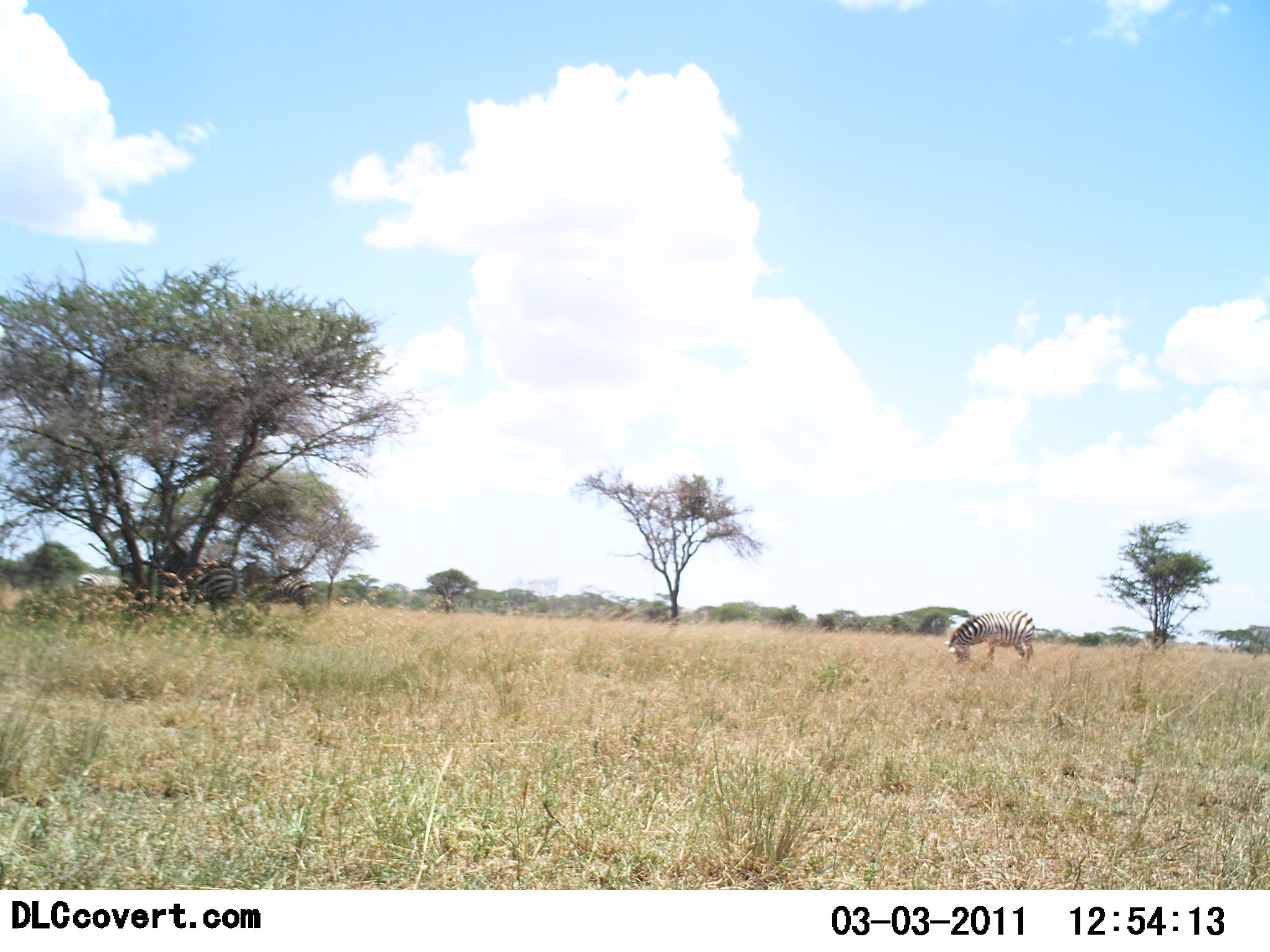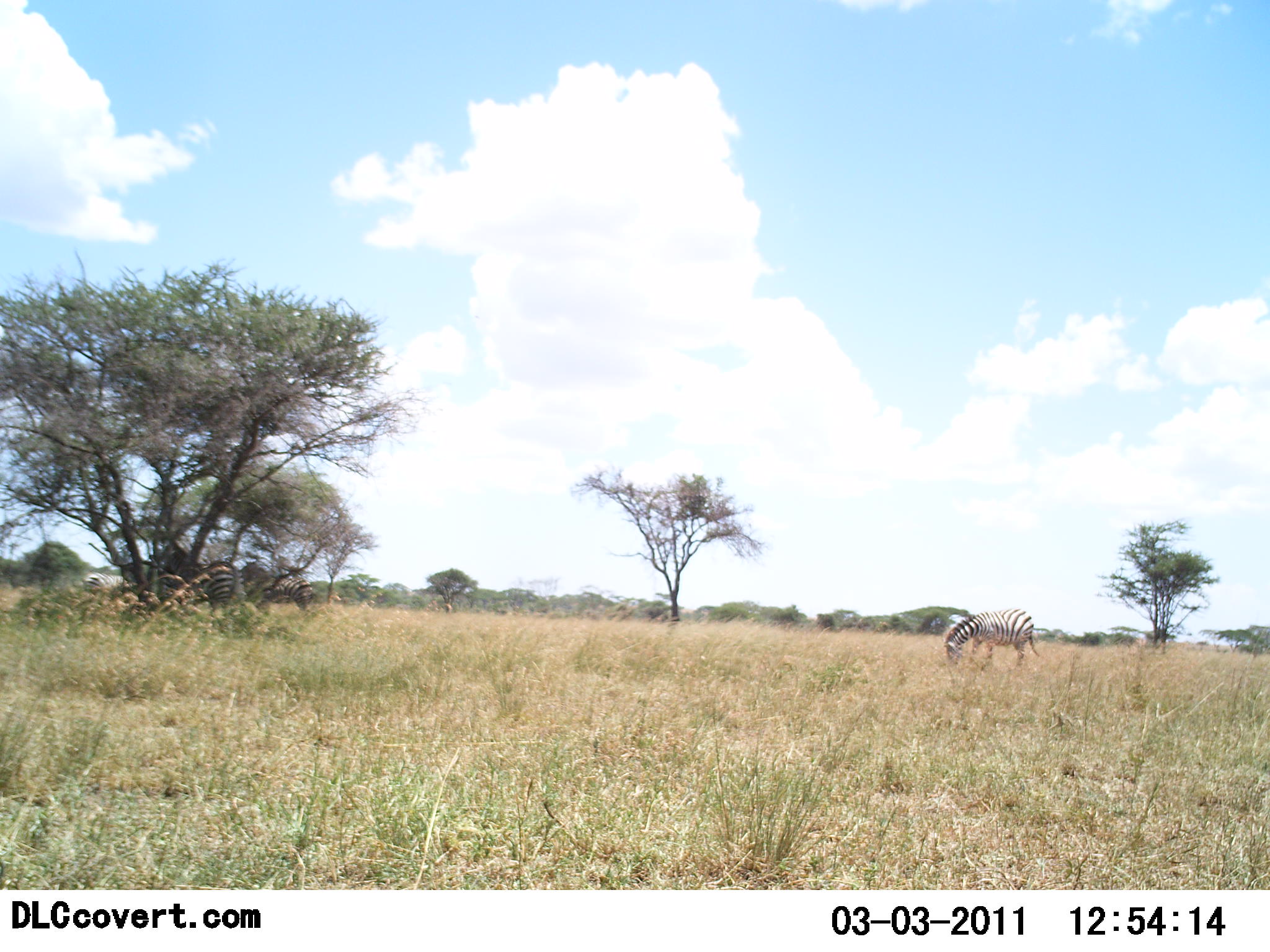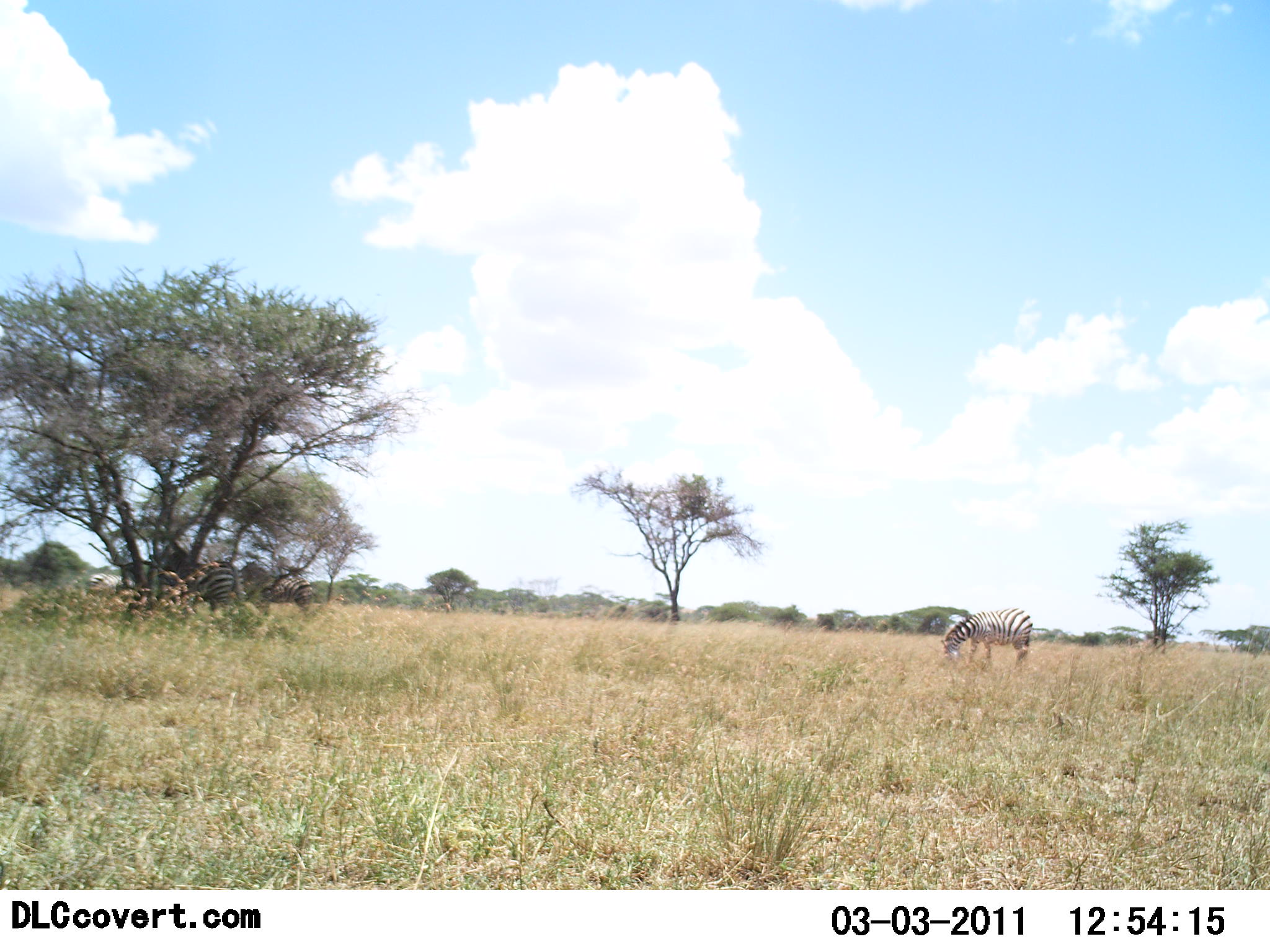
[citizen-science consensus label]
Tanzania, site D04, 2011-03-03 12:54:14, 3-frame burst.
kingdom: Animalia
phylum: Chordata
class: Mammalia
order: Perissodactyla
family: Equidae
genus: Equus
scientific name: Equus quagga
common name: plains zebra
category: zebra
Zebra (plains zebra) (Equus quagga), count 2. Behavior (volunteer vote fractions): standing 50%, resting 8%, moving 8%, interacting 0%. Young present (vote fraction): 0%. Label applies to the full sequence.